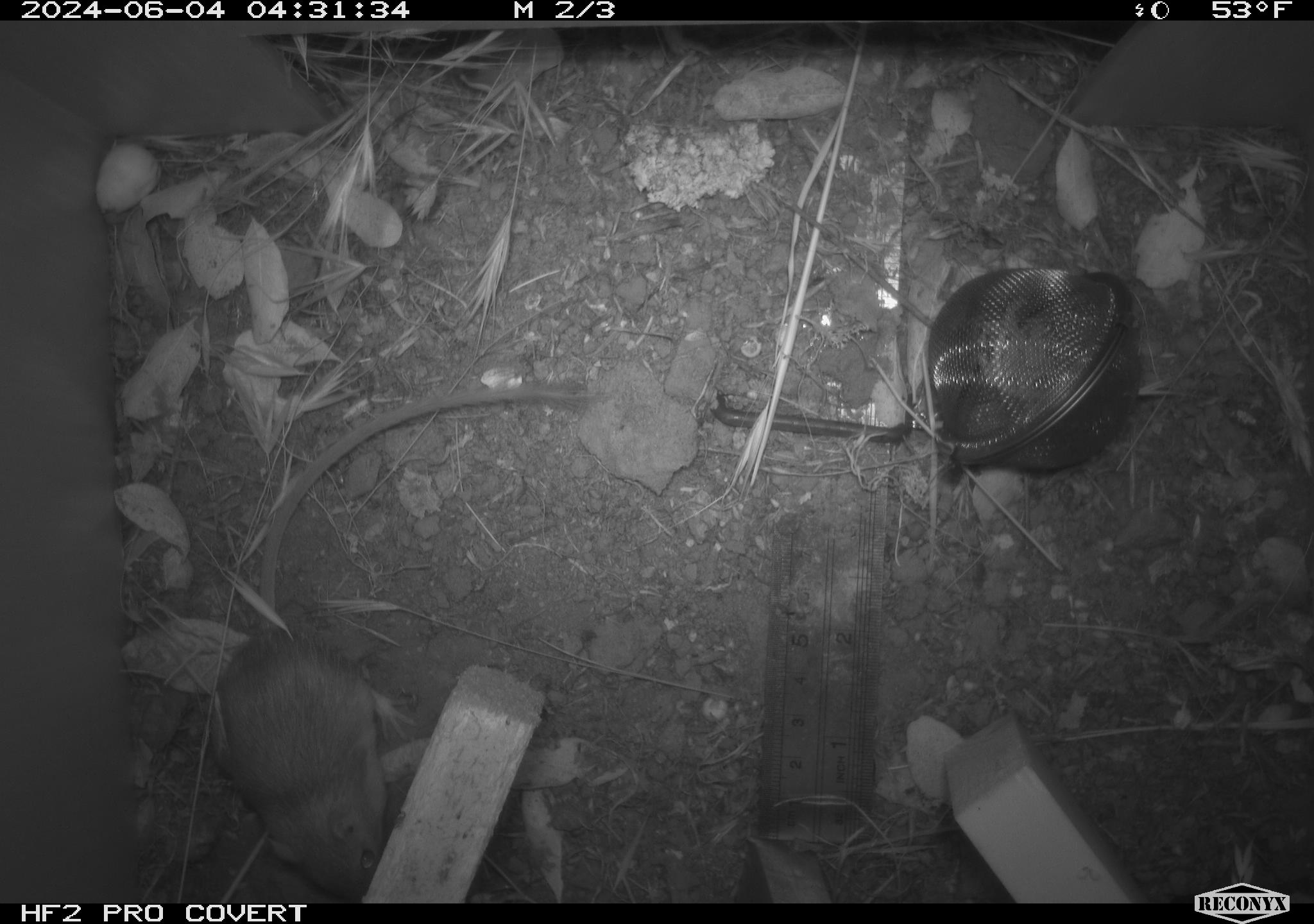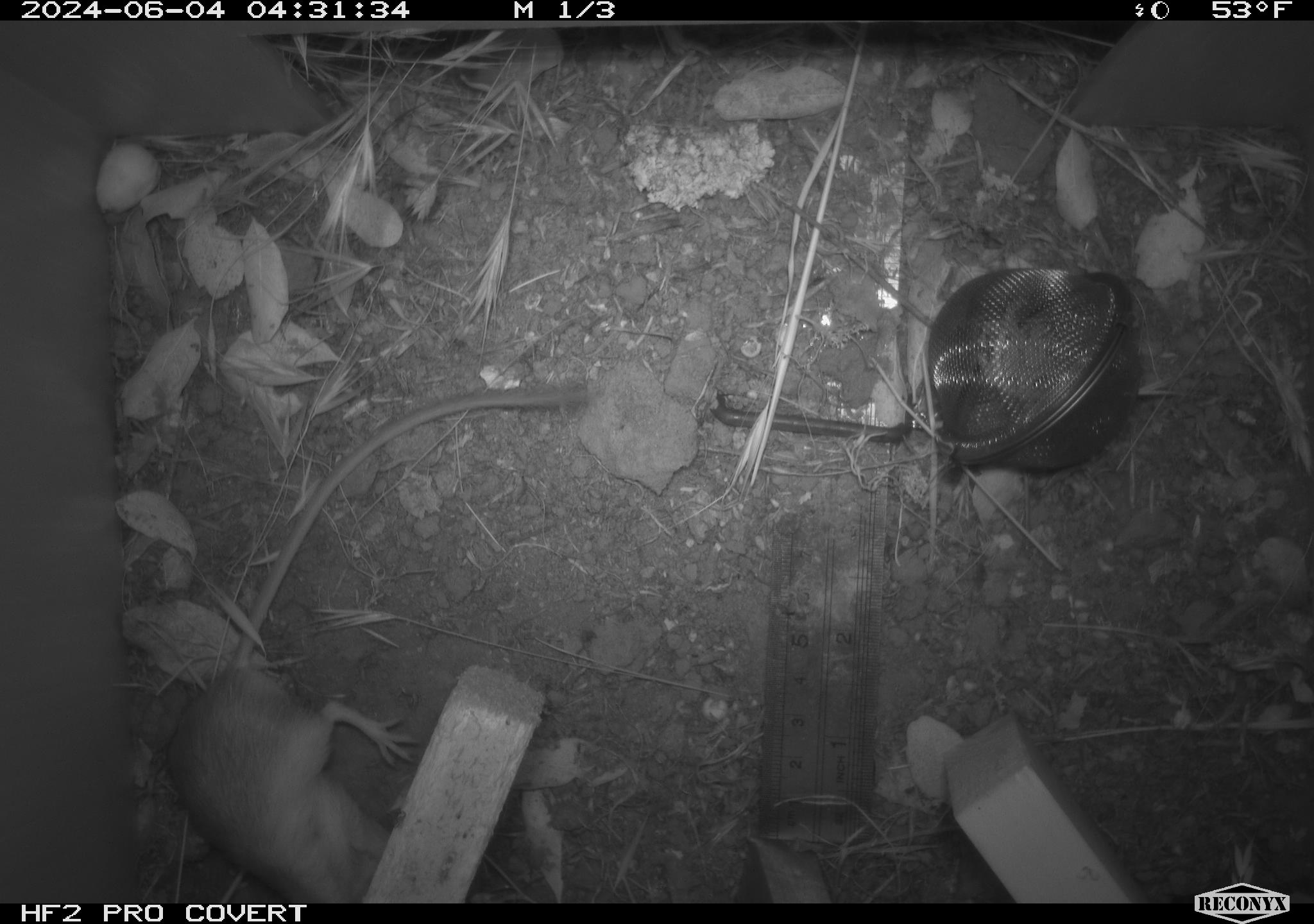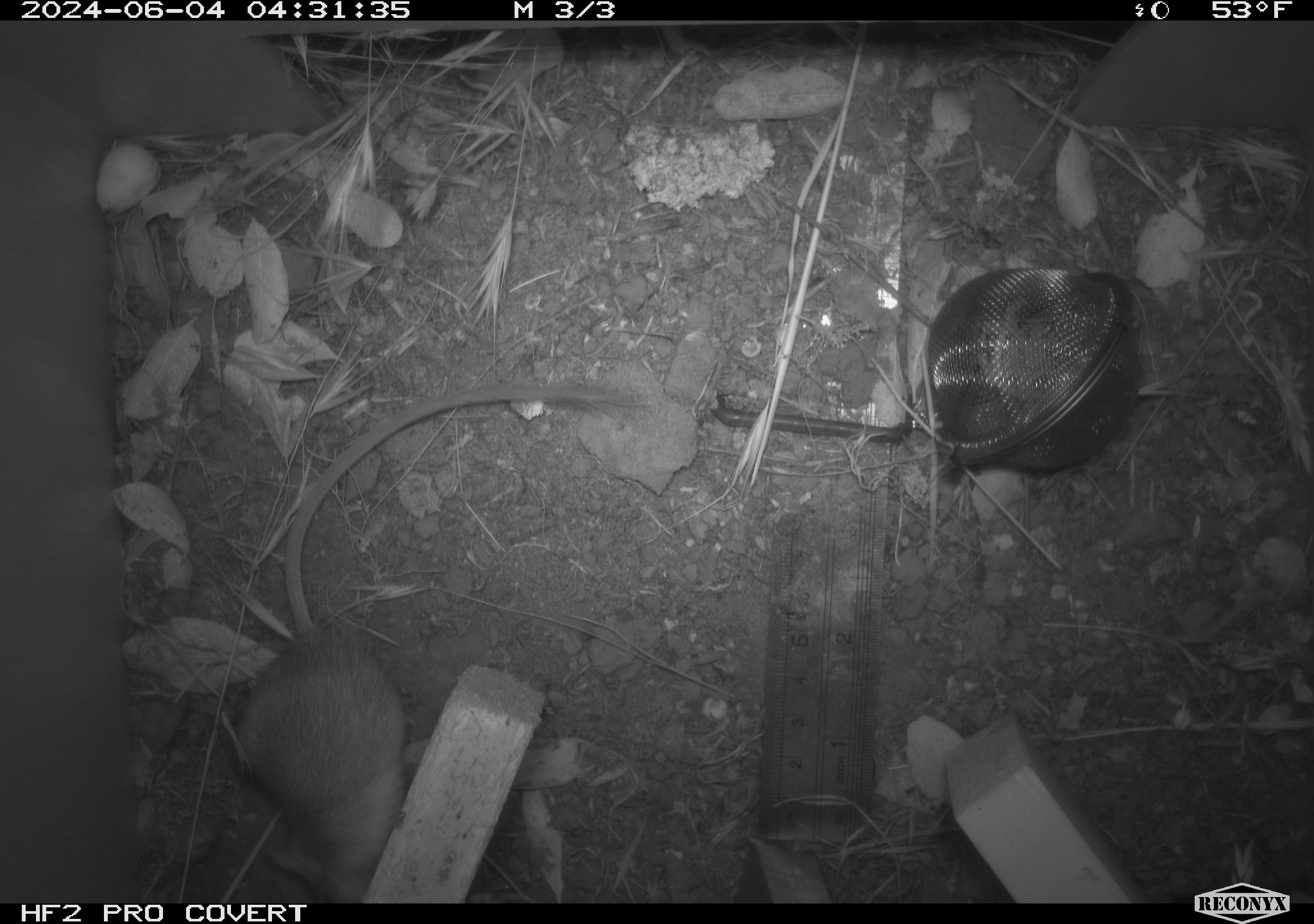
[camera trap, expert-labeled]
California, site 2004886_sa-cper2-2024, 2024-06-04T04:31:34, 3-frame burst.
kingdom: Animalia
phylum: Chordata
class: Mammalia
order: Rodentia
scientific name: Rodentia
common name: rodent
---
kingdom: Animalia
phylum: Chordata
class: Mammalia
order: Rodentia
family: Heteromyidae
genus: Dipodomys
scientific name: Dipodomys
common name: kangaroo rats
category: dipodomys species